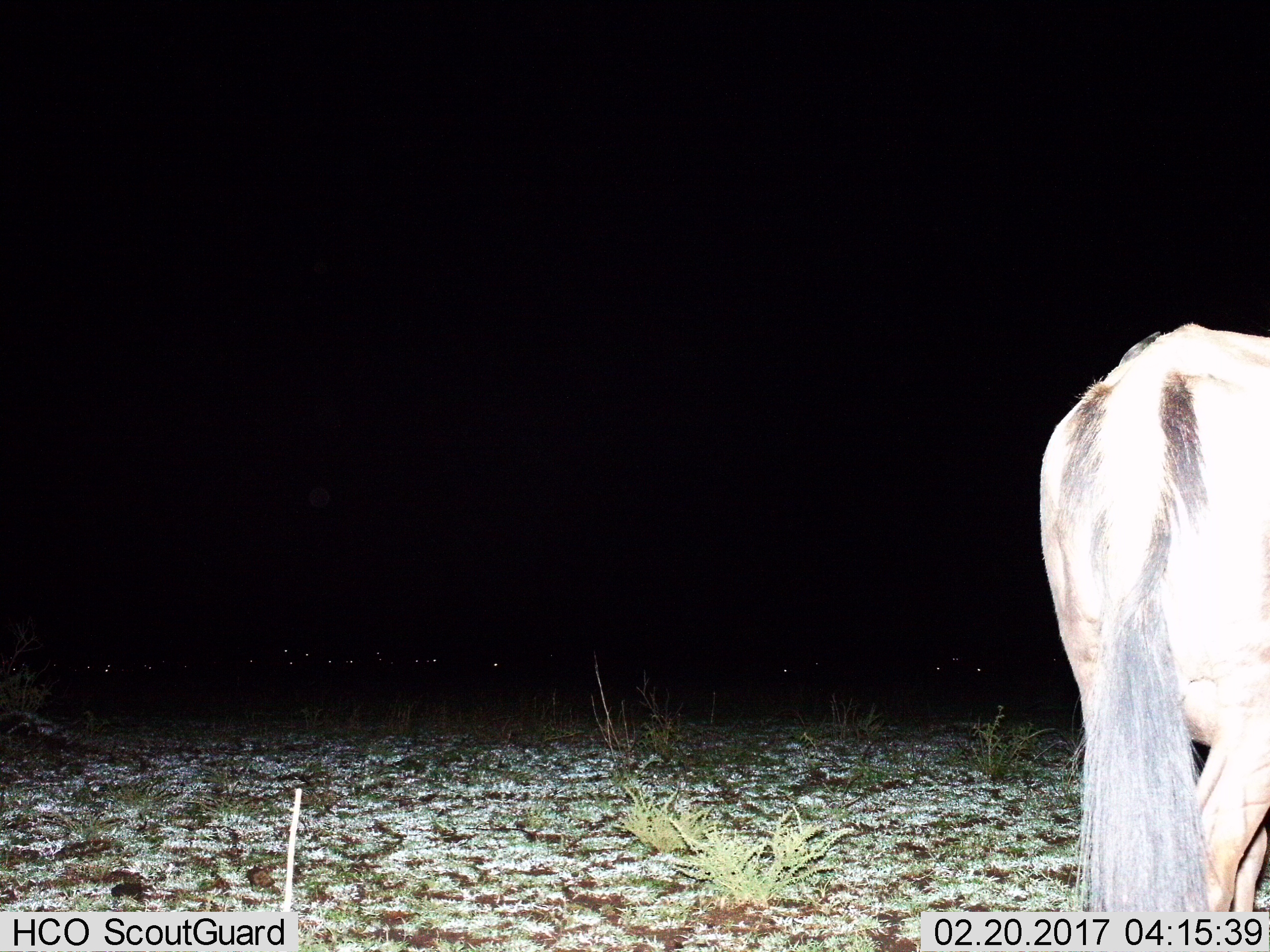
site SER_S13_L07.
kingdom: Animalia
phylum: Chordata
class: Mammalia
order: Artiodactyla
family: Bovidae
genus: Connochaetes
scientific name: Connochaetes taurinus taurinus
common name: blue wildebeest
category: wildebeestblue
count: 1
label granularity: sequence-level